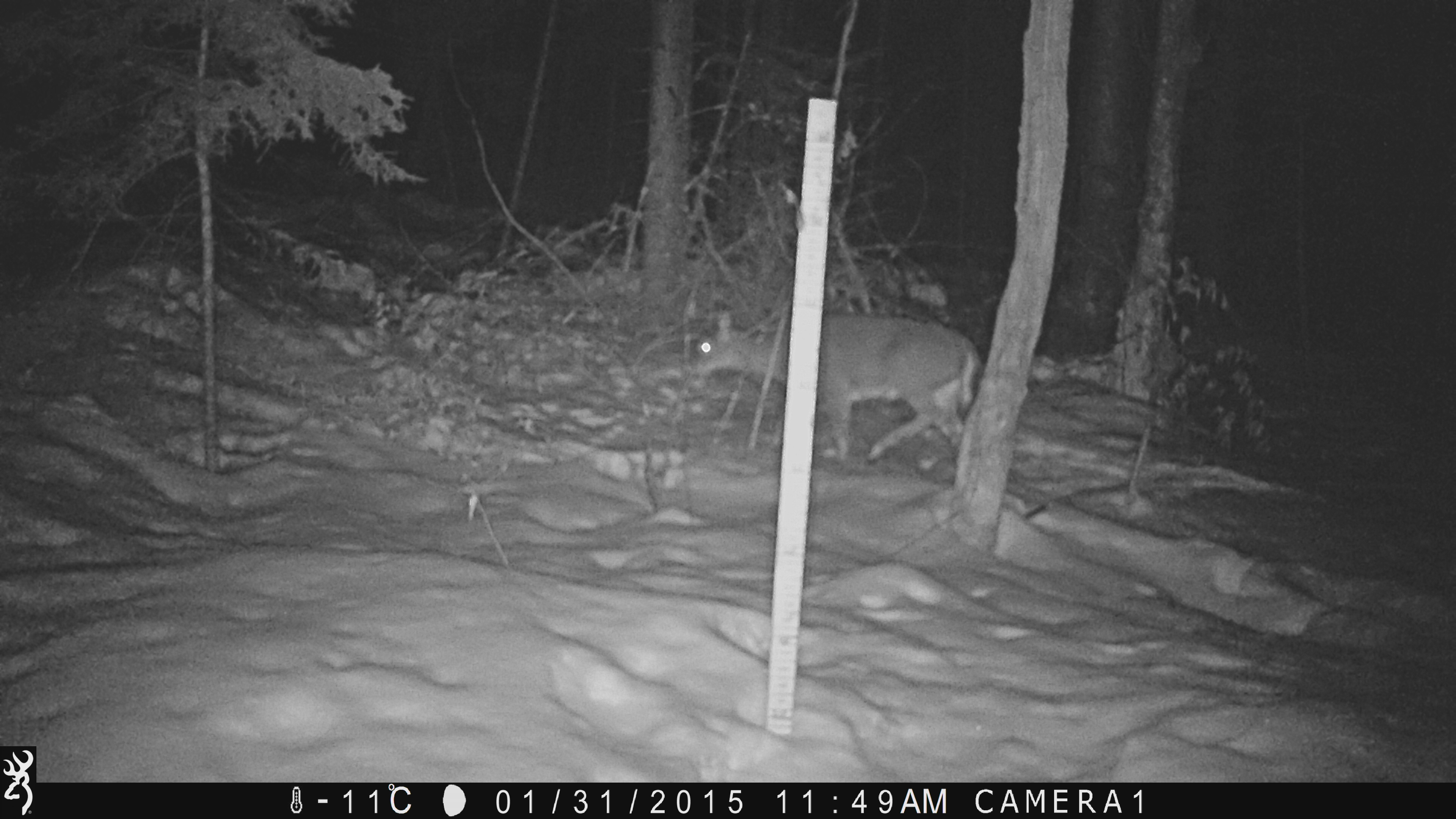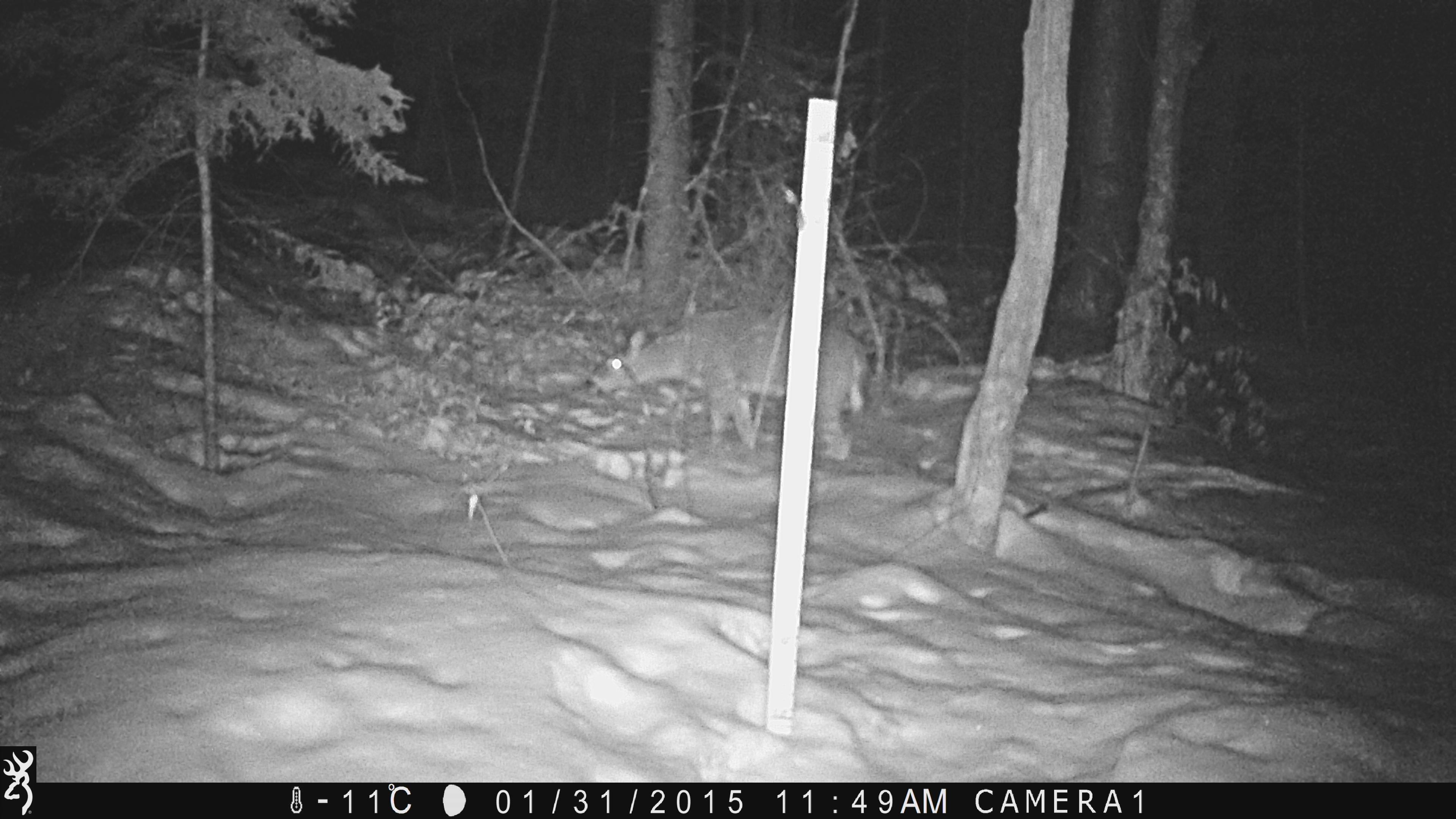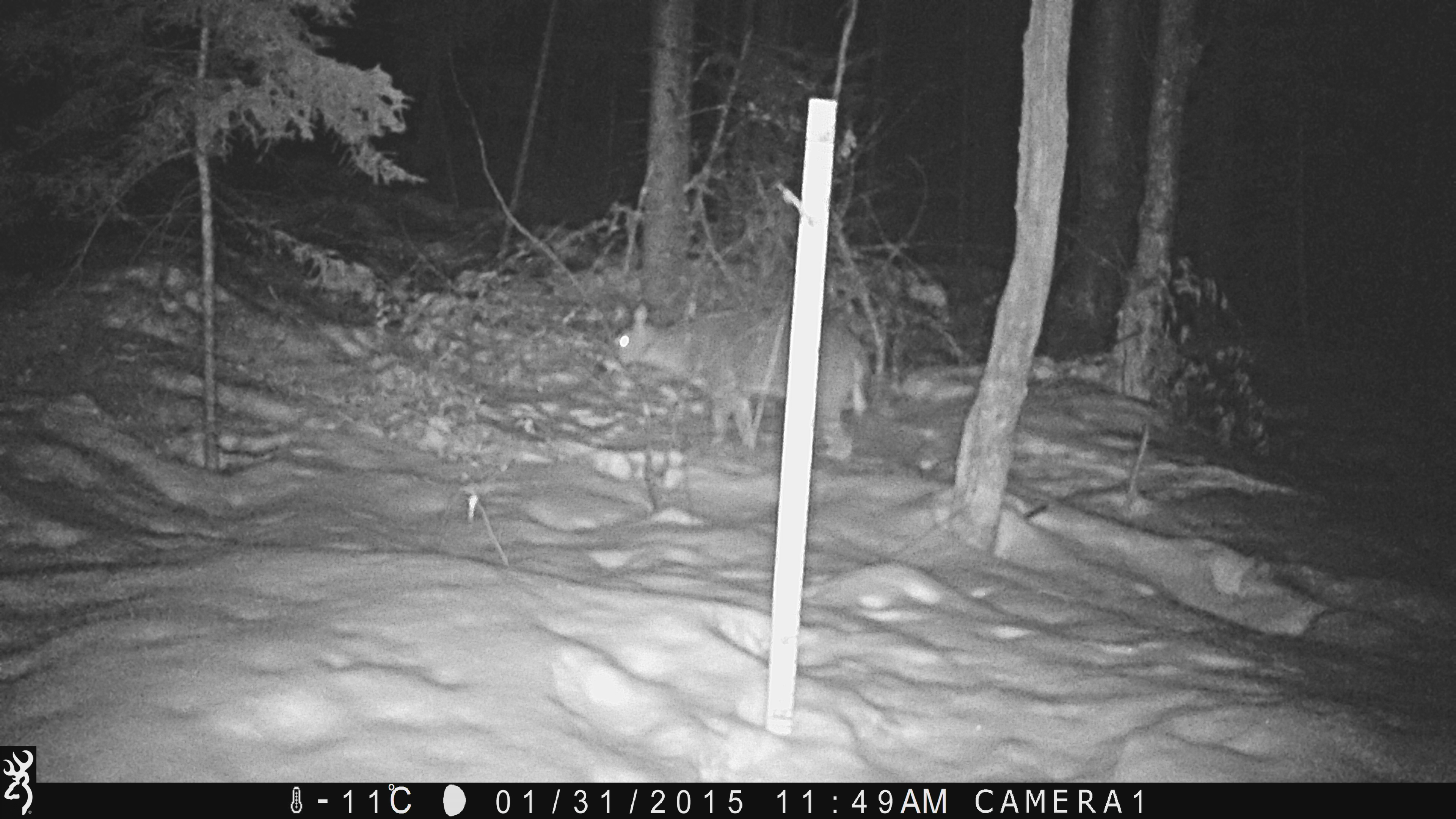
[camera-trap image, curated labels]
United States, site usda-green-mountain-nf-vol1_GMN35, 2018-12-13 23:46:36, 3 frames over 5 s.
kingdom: Animalia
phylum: Chordata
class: Mammalia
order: Artiodactyla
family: Cervidae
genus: Odocoileus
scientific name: Odocoileus virginianus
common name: white-tailed deer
White-tailed deer (Odocoileus virginianus).